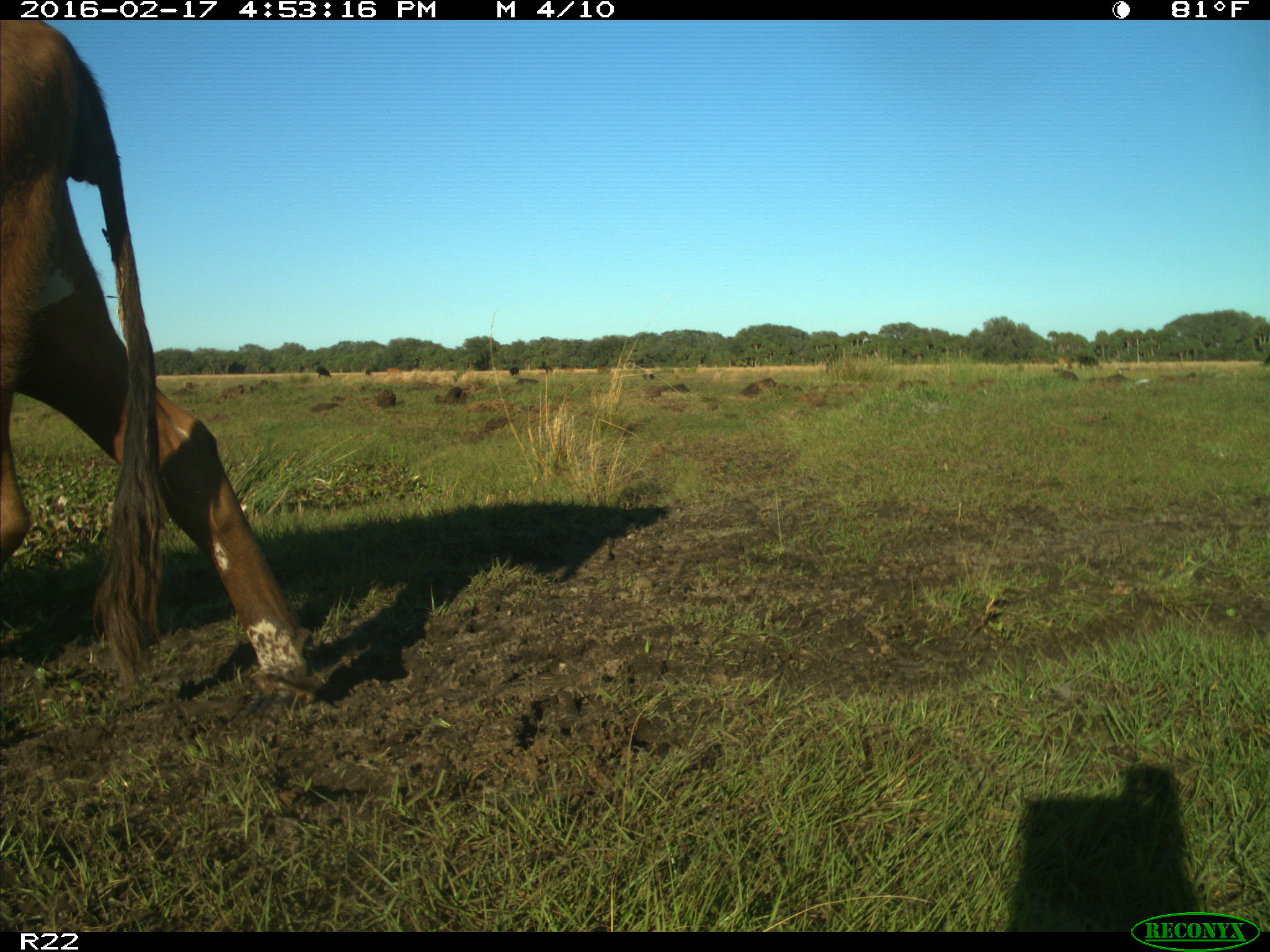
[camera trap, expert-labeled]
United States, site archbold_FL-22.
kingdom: Animalia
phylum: Chordata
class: Mammalia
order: Artiodactyla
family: Bovidae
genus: Bos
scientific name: Bos taurus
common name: domestic cow